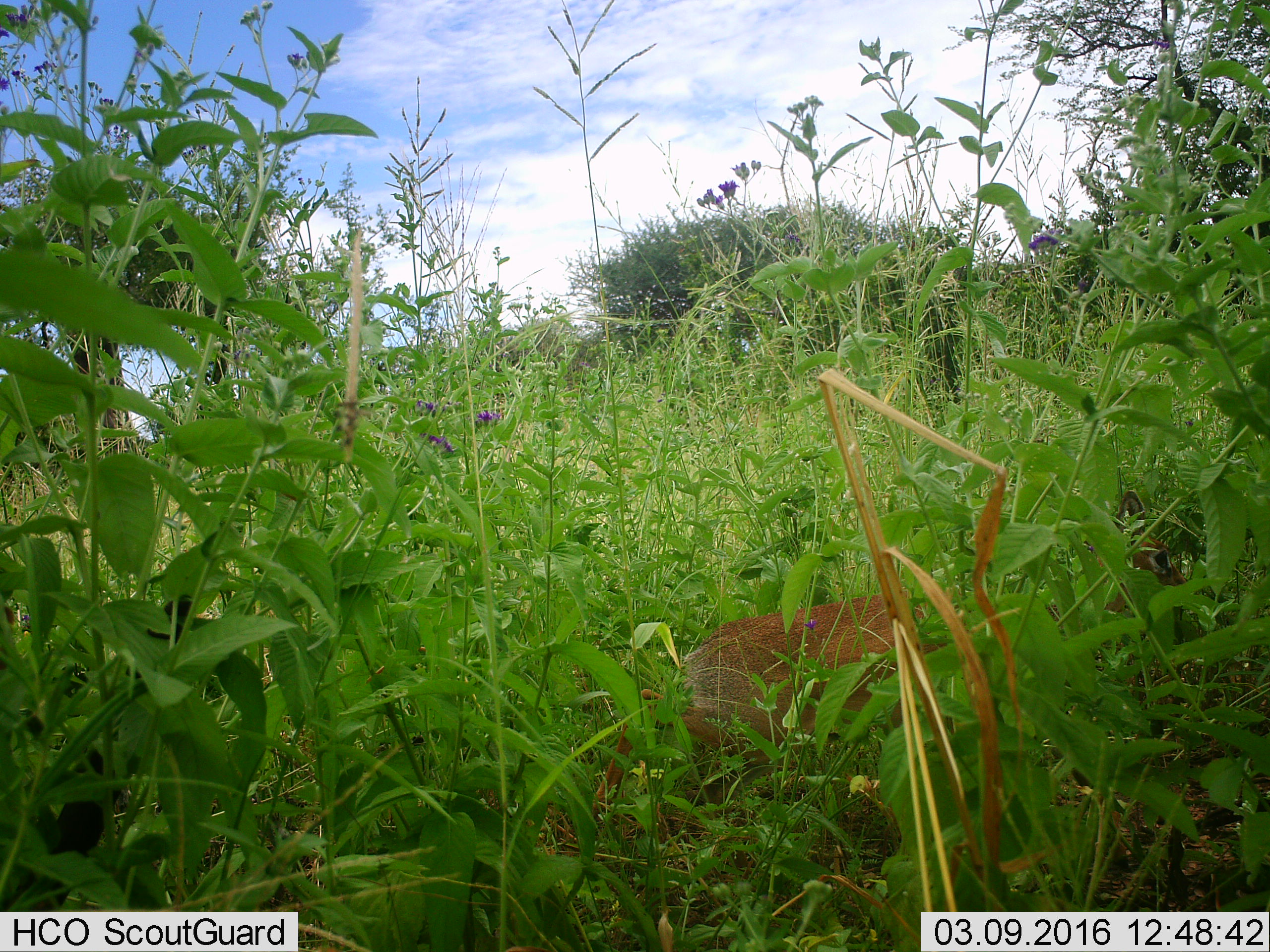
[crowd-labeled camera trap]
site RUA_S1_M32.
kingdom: Animalia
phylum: Chordata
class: Mammalia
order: Artiodactyla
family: Bovidae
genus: Madoqua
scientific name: Madoqua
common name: dik-dik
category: dikdik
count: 1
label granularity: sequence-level